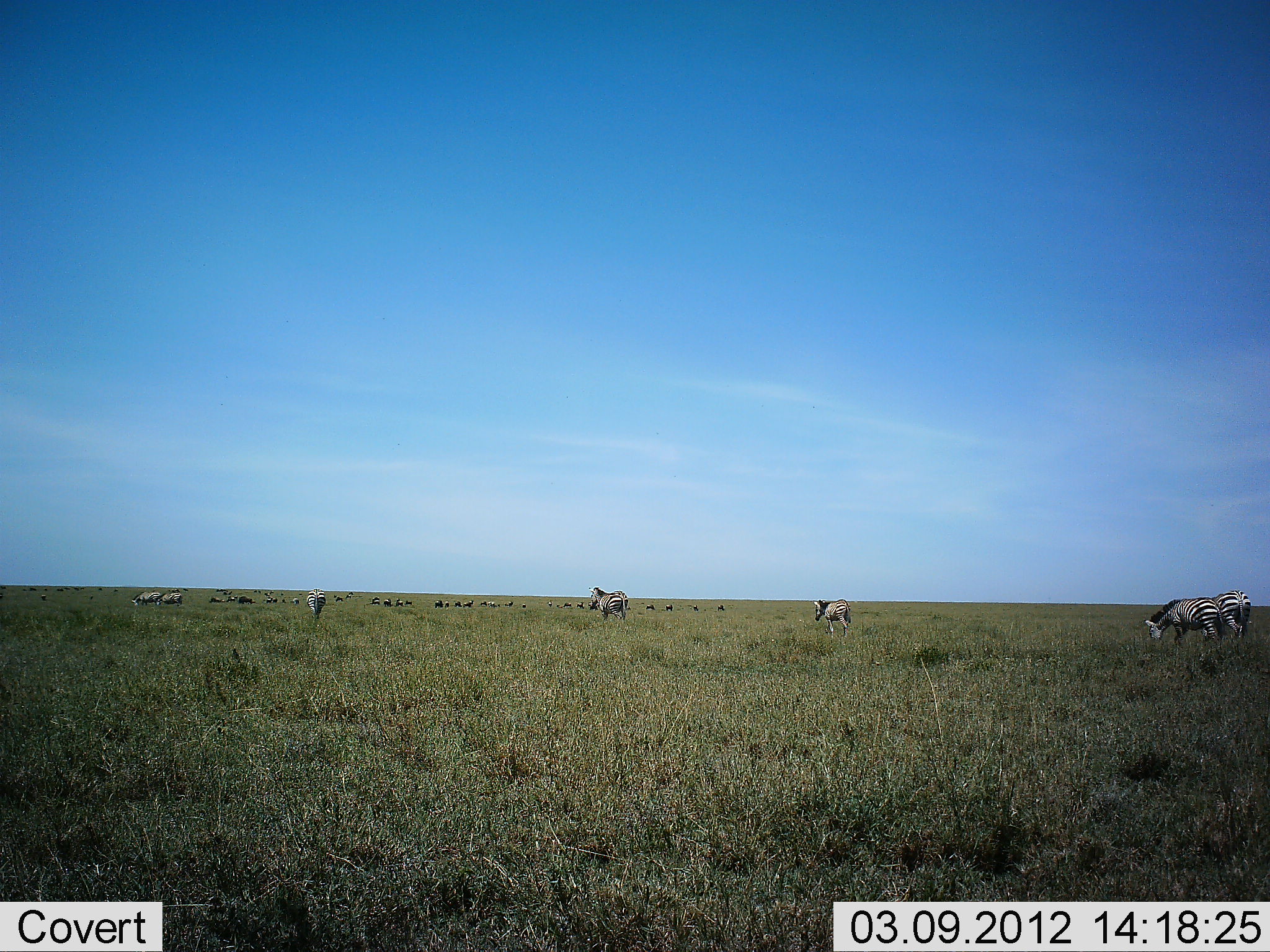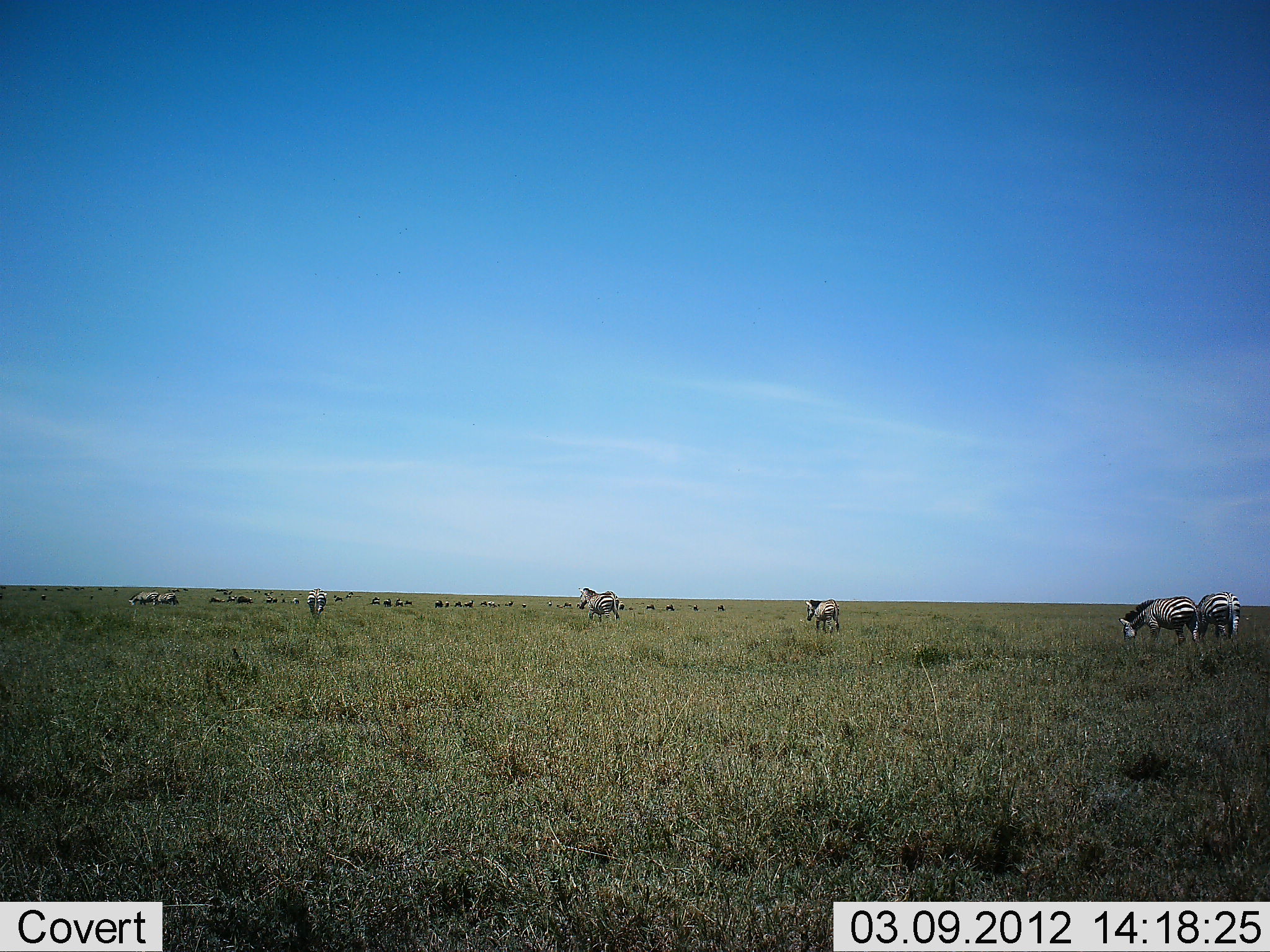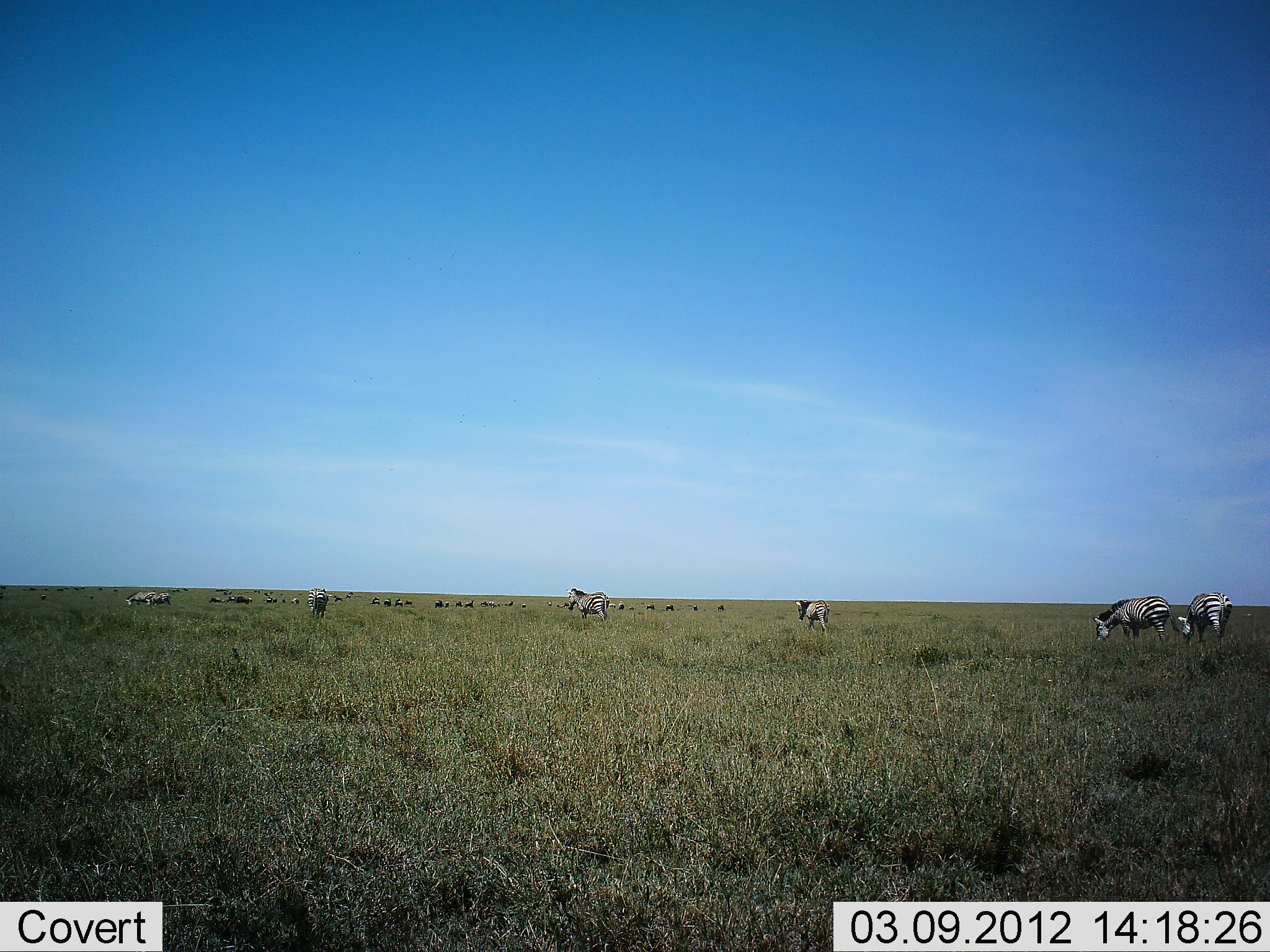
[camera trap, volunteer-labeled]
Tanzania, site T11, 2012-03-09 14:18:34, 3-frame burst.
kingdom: Animalia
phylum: Chordata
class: Mammalia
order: Perissodactyla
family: Equidae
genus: Equus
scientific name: Equus quagga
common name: plains zebra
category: zebra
Zebra (plains zebra) (Equus quagga), count 7. Behavior (volunteer vote fractions): standing 29%, resting 0%, moving 82%, interacting 0%. Young present (vote fraction): 6%. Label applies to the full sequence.